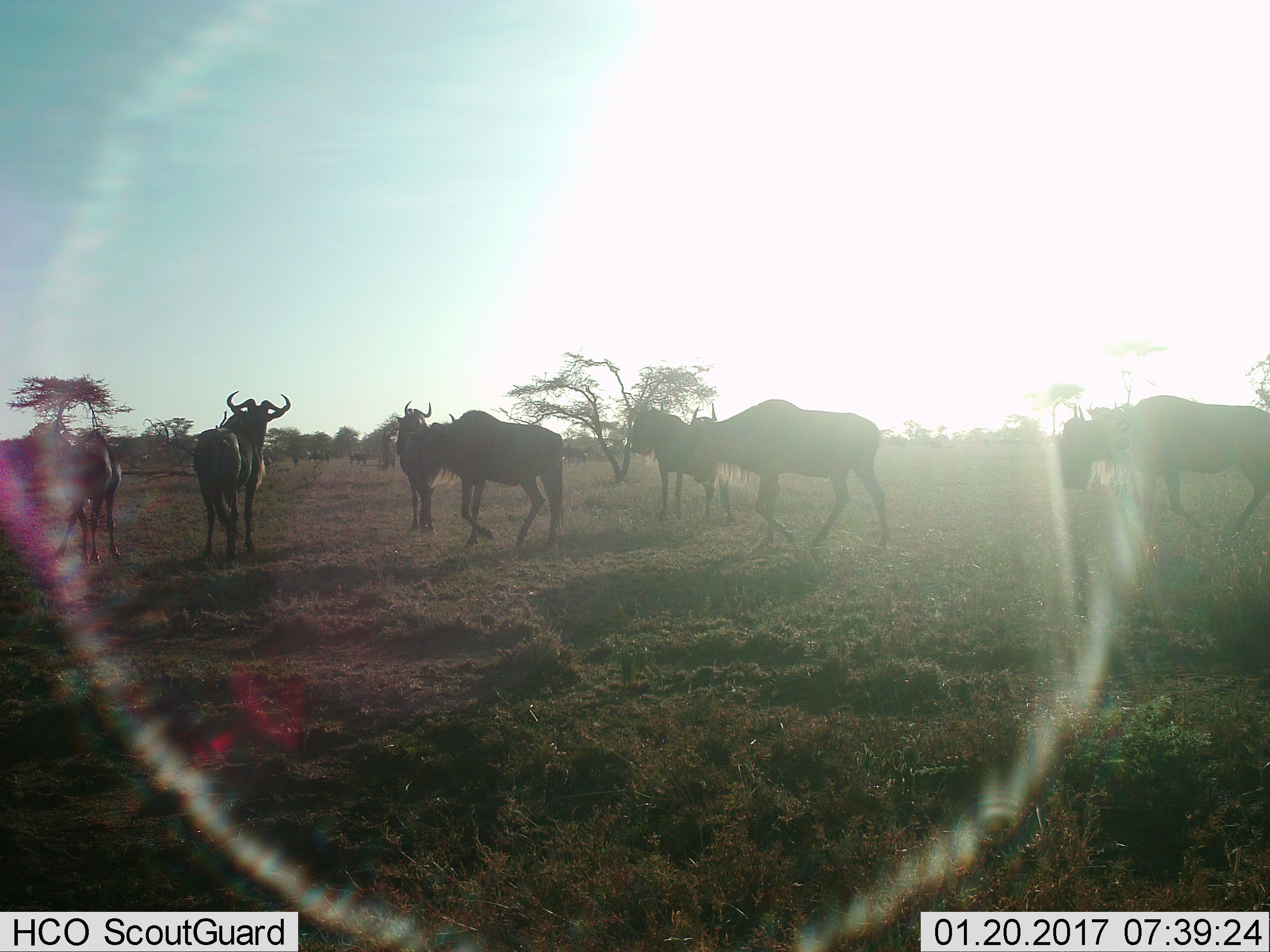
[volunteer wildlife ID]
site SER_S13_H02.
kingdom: Animalia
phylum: Chordata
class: Mammalia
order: Artiodactyla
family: Bovidae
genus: Connochaetes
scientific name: Connochaetes taurinus taurinus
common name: blue wildebeest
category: wildebeestblue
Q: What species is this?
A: Wildebeestblue (blue wildebeest) (Connochaetes taurinus taurinus).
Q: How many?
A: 9.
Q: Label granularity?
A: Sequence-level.